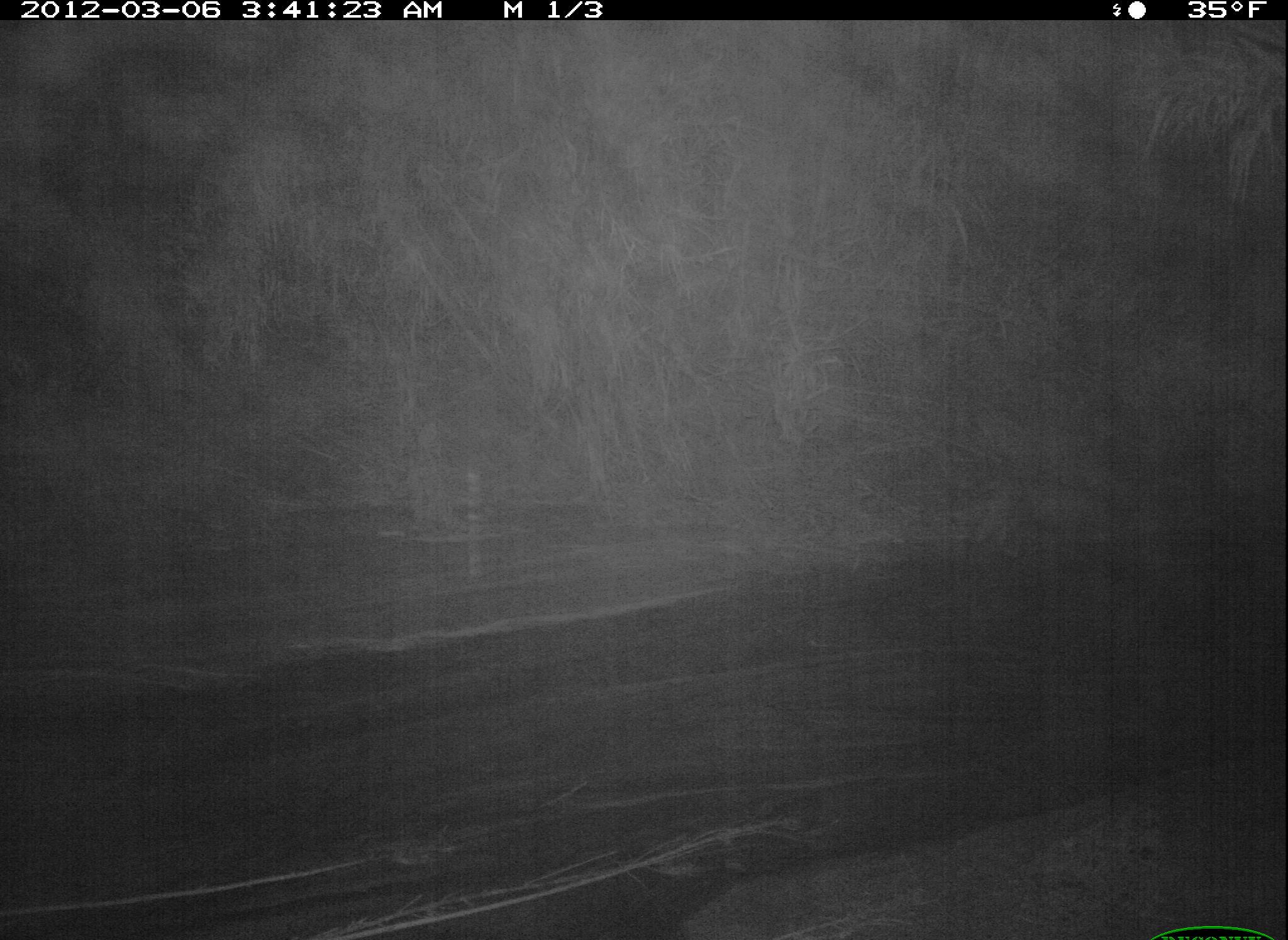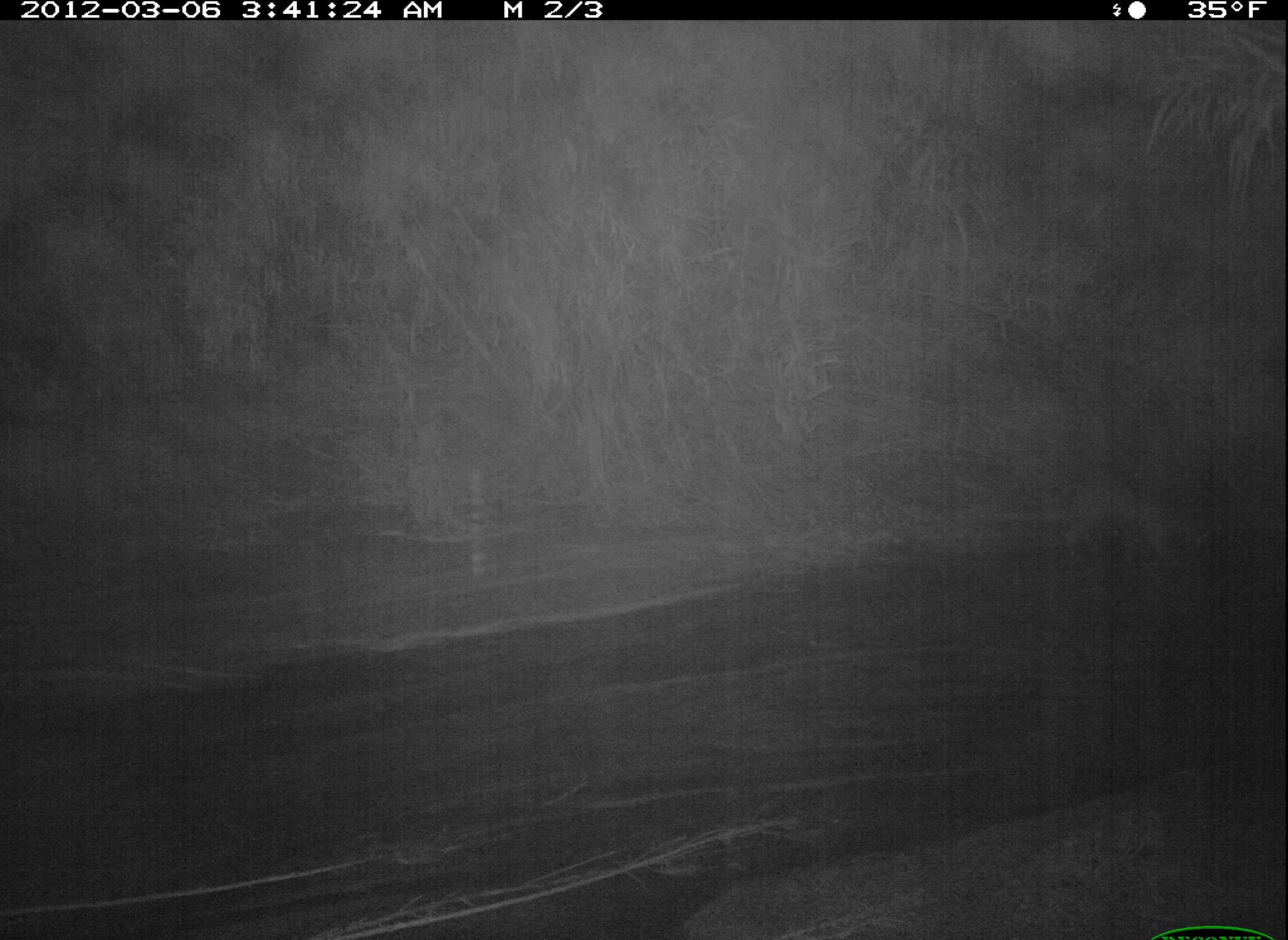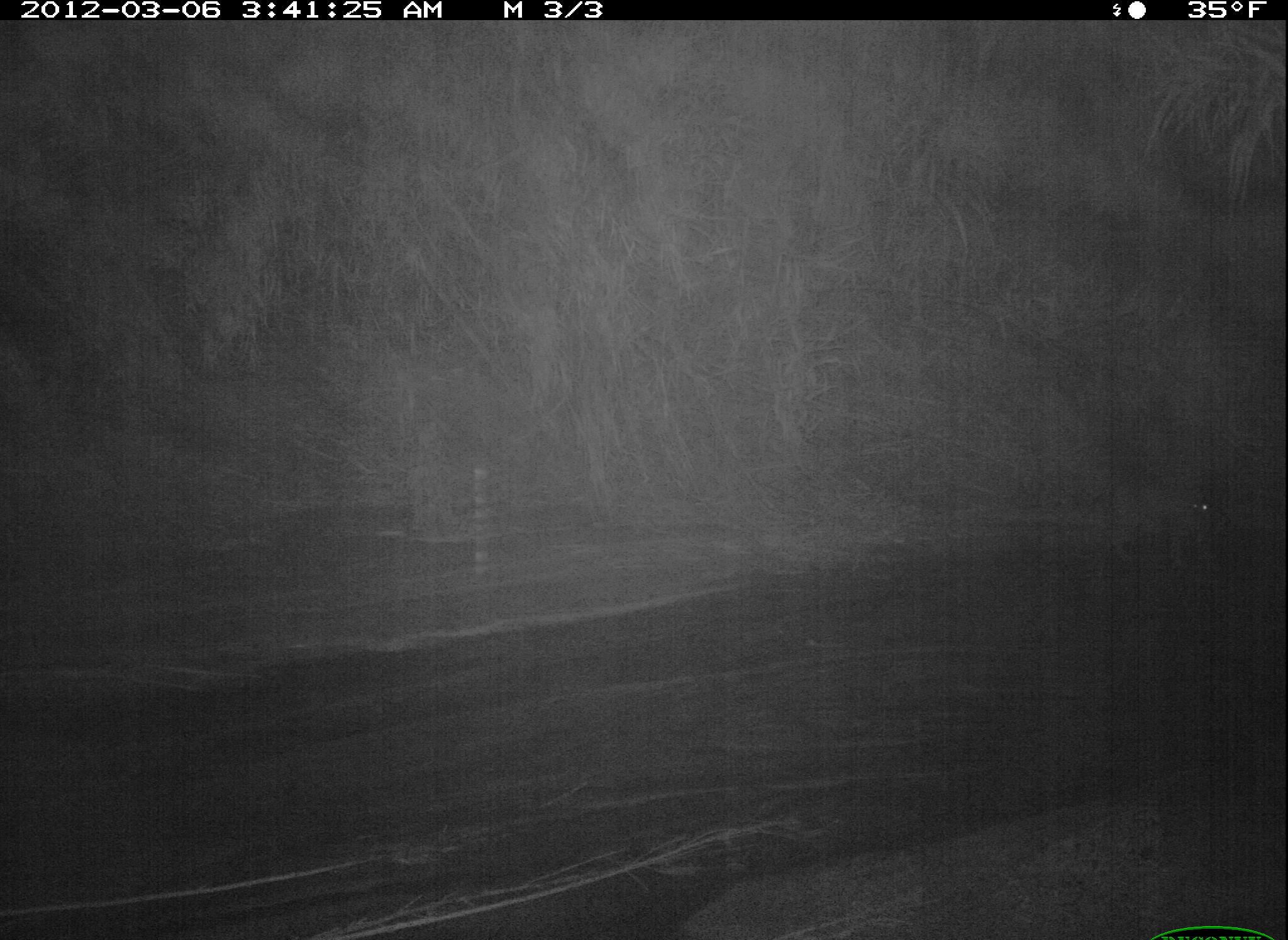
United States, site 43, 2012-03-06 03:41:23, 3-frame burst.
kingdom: Animalia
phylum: Chordata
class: Mammalia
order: Carnivora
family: Felidae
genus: Lynx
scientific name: Lynx rufus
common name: bobcat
Bobcat (Lynx rufus).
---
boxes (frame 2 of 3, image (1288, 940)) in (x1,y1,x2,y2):
bobcat: (1038,453,1217,581)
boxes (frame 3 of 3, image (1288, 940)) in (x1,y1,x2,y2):
bobcat: (1085,477,1243,593)